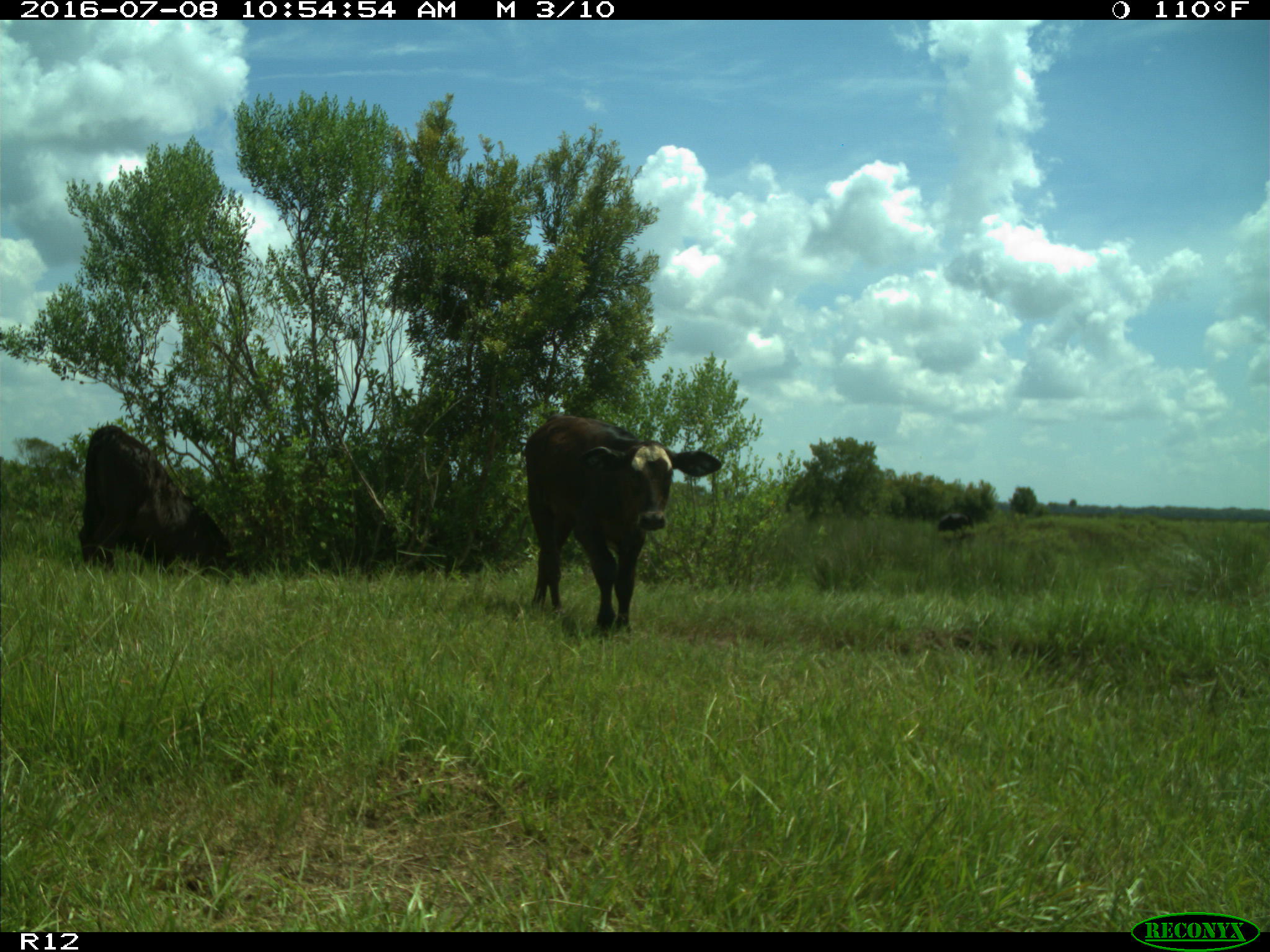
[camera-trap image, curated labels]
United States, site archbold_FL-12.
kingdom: Animalia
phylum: Chordata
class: Mammalia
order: Artiodactyla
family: Bovidae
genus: Bos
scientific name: Bos taurus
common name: domestic cow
Bos taurus (domestic cow).